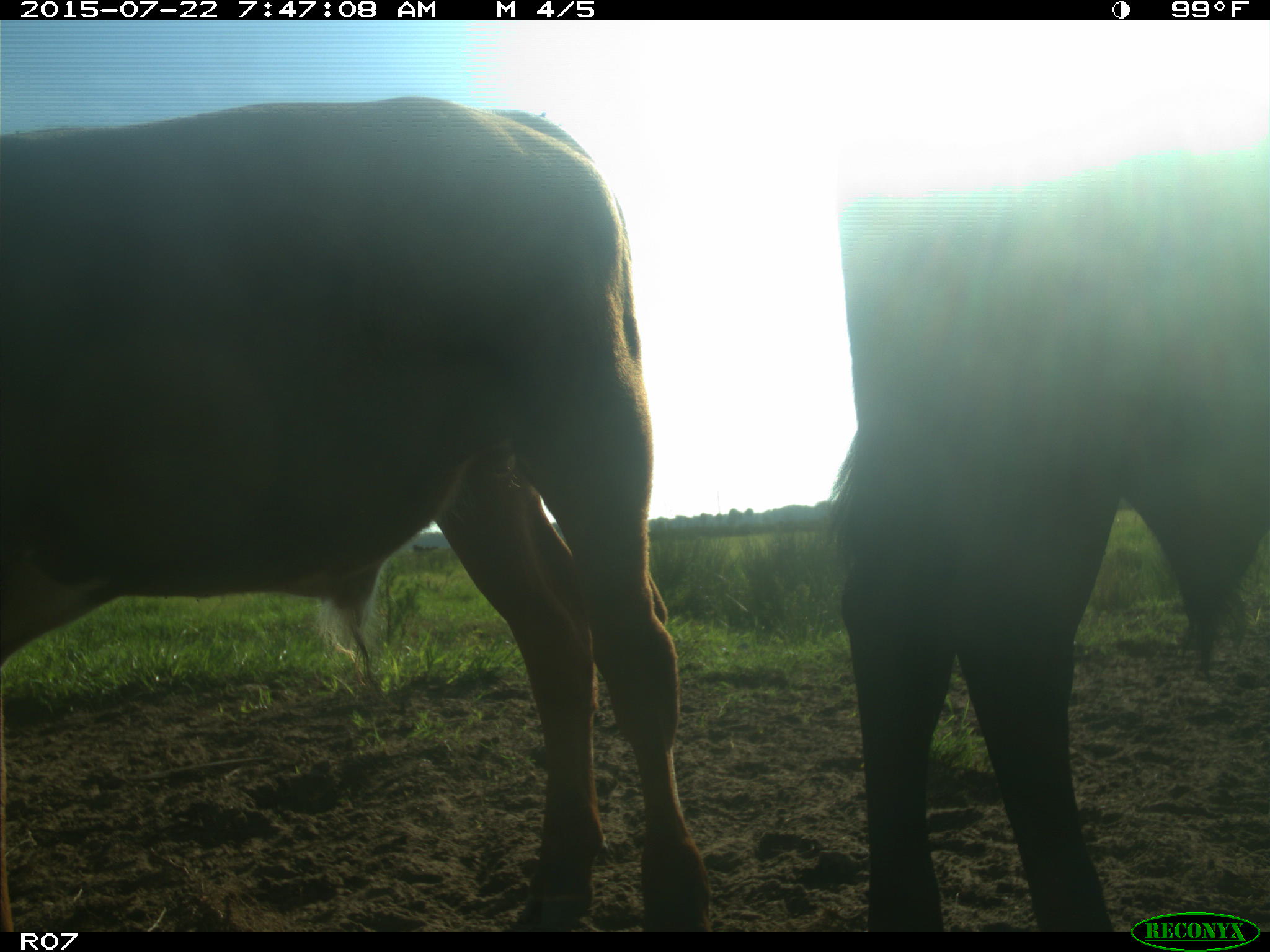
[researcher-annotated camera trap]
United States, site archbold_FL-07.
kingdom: Animalia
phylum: Chordata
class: Mammalia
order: Carnivora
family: Procyonidae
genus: Procyon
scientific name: Procyon lotor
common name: common raccoon